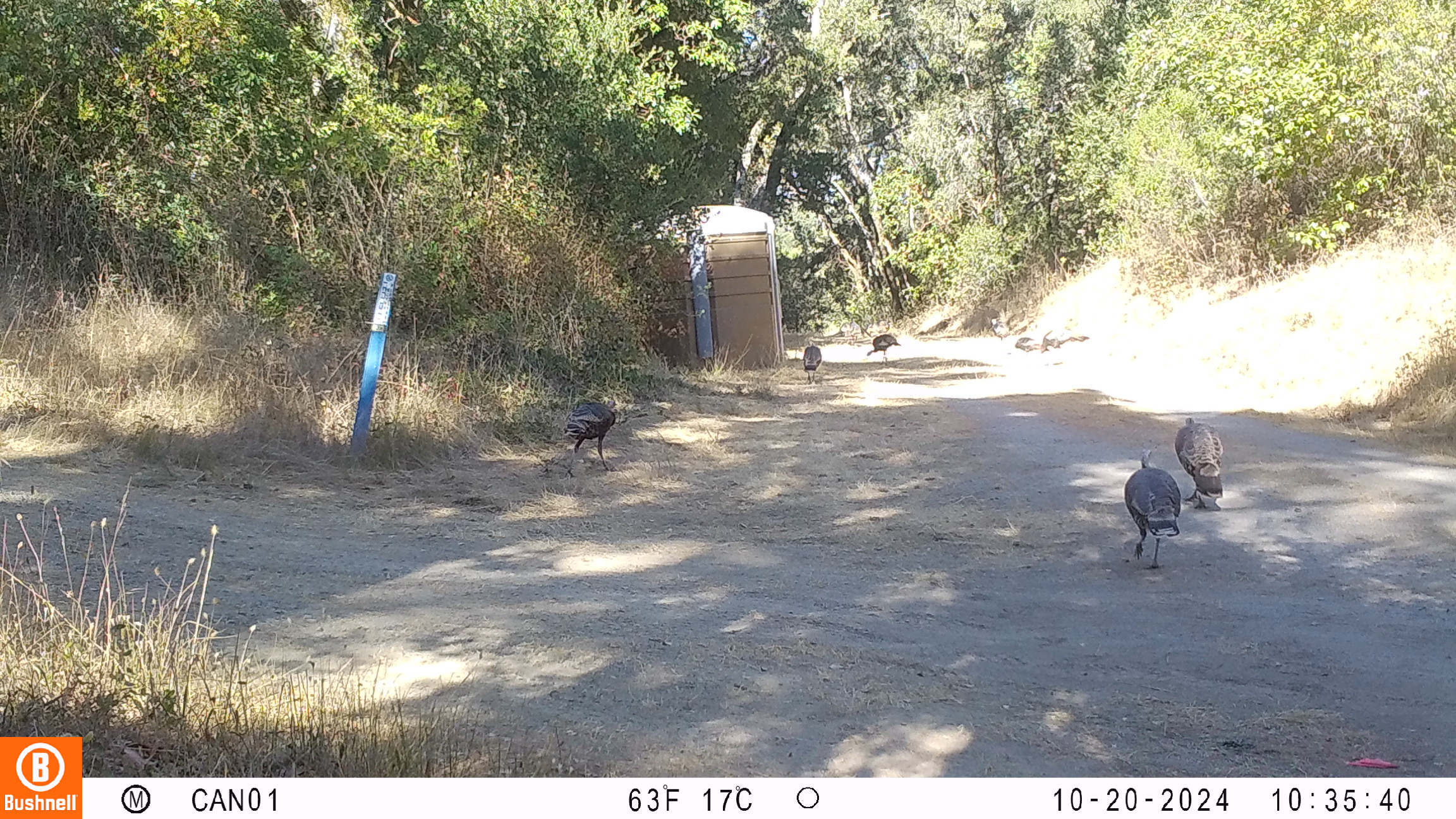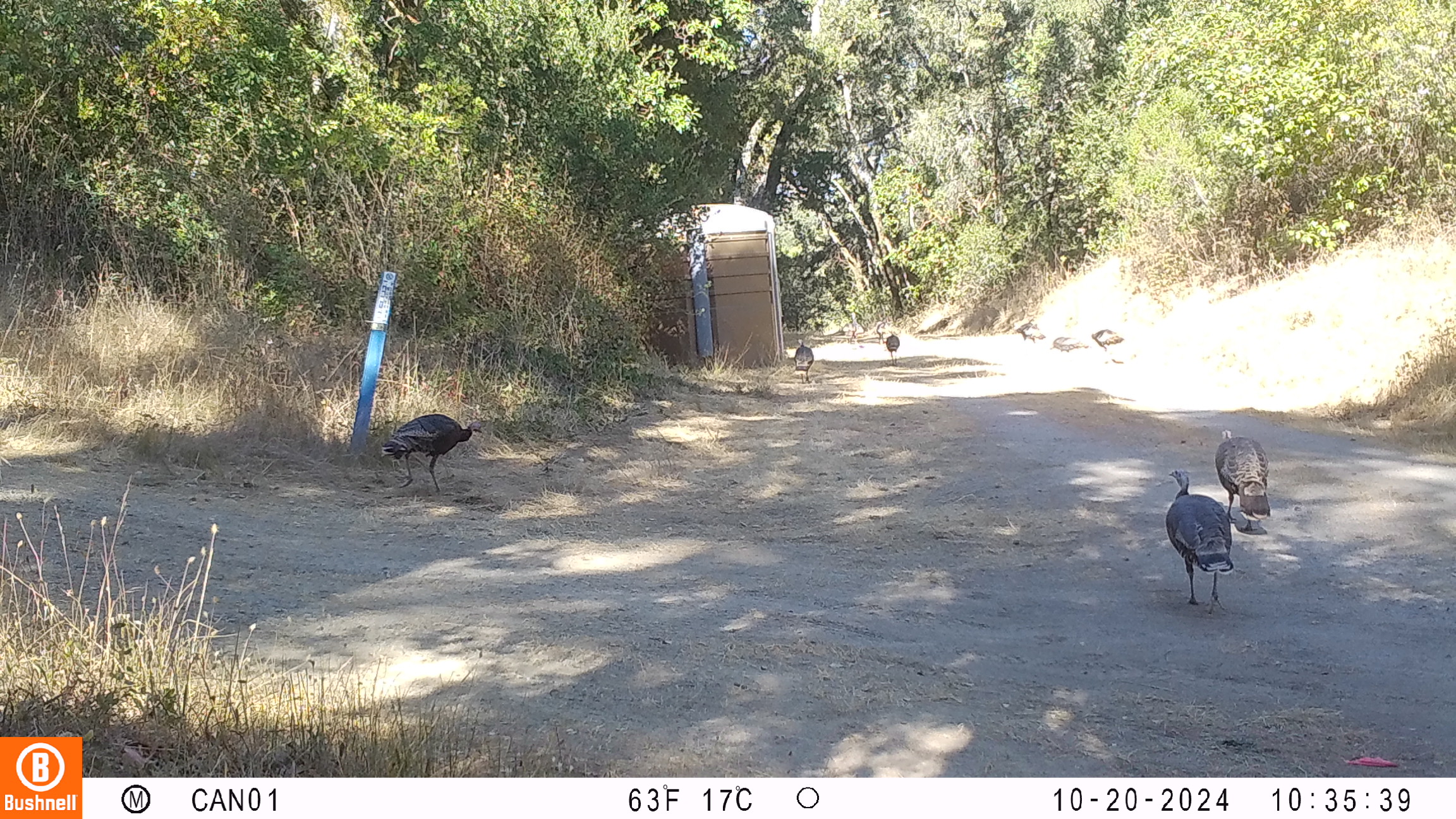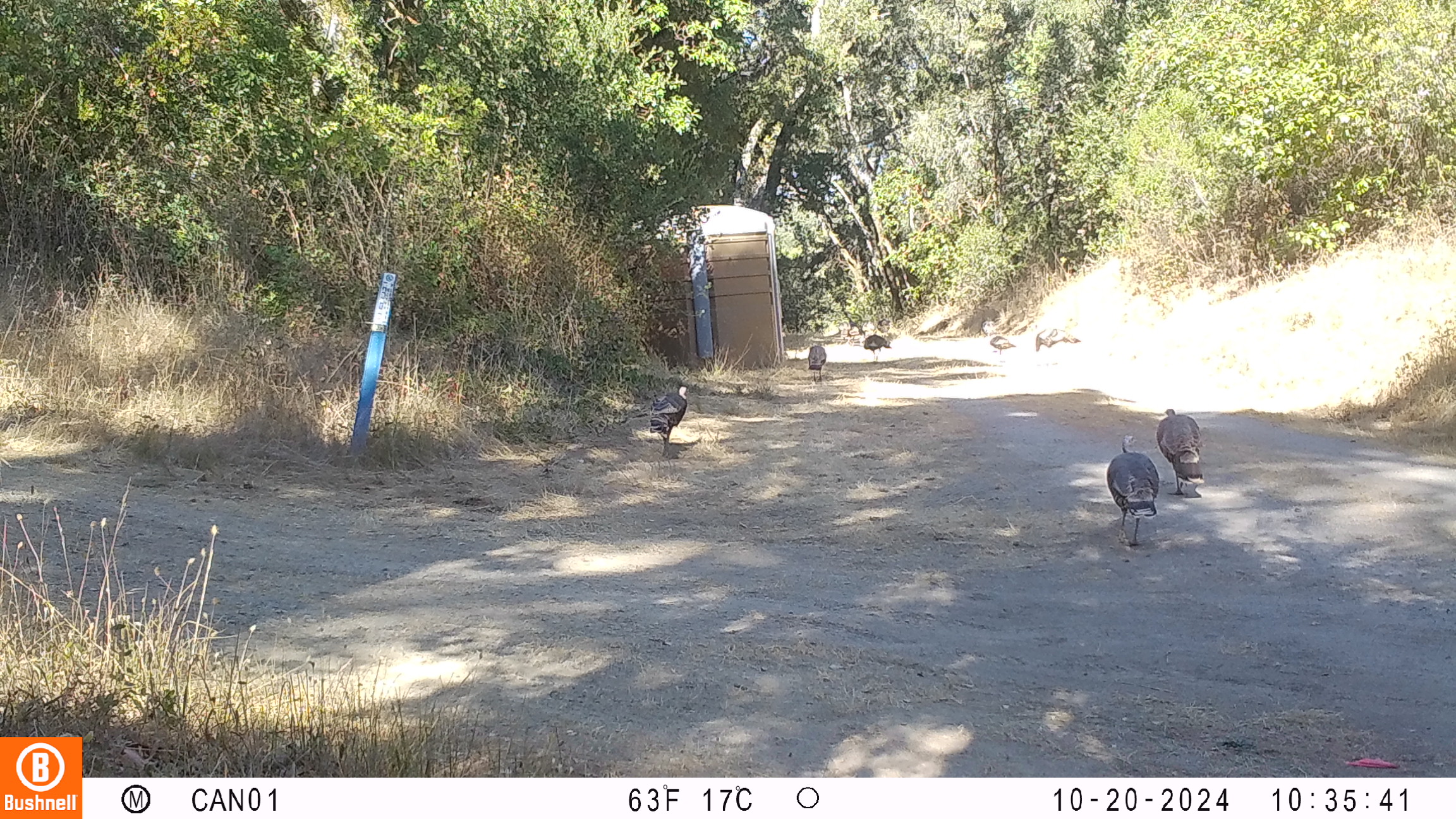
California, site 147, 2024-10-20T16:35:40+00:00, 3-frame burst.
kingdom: Animalia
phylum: Chordata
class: Aves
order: Galliformes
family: Phasianidae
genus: Meleagris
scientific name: Meleagris gallopavo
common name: turkey